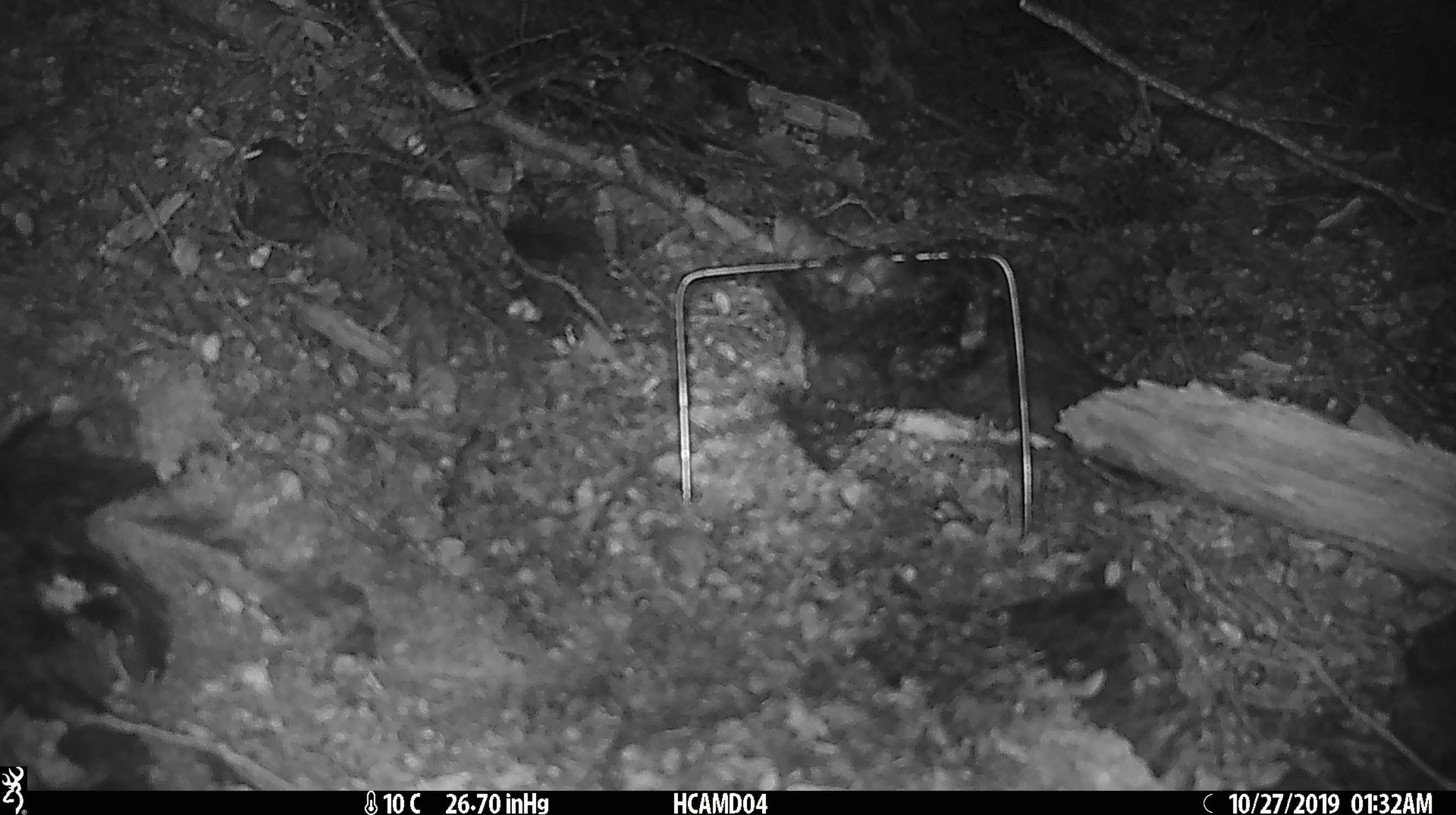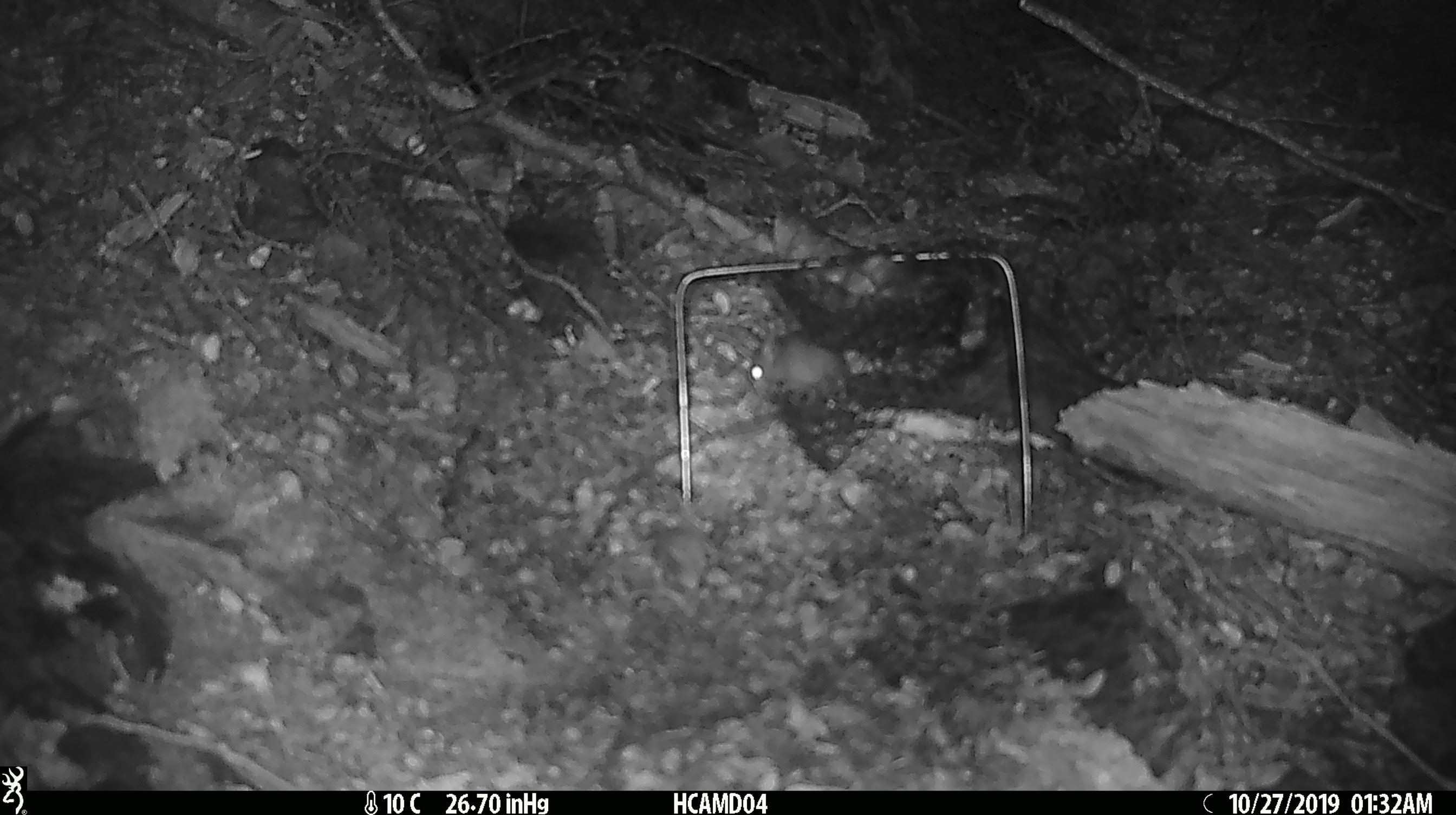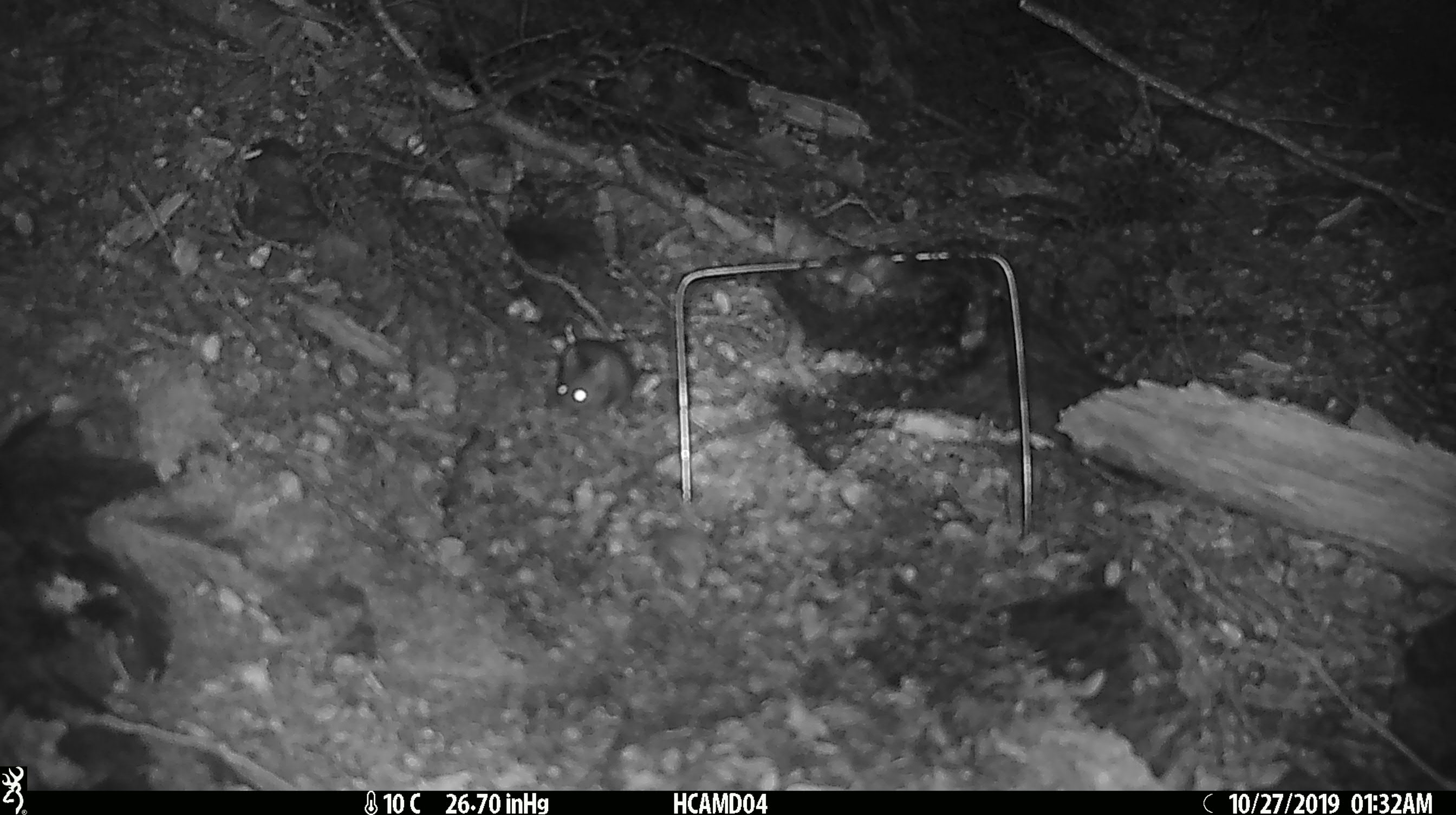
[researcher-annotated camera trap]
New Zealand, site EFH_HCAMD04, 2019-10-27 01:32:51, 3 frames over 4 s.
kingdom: Animalia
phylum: Chordata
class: Mammalia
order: Rodentia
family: Muridae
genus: Mus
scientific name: Mus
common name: mouse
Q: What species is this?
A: Mouse (Mus).